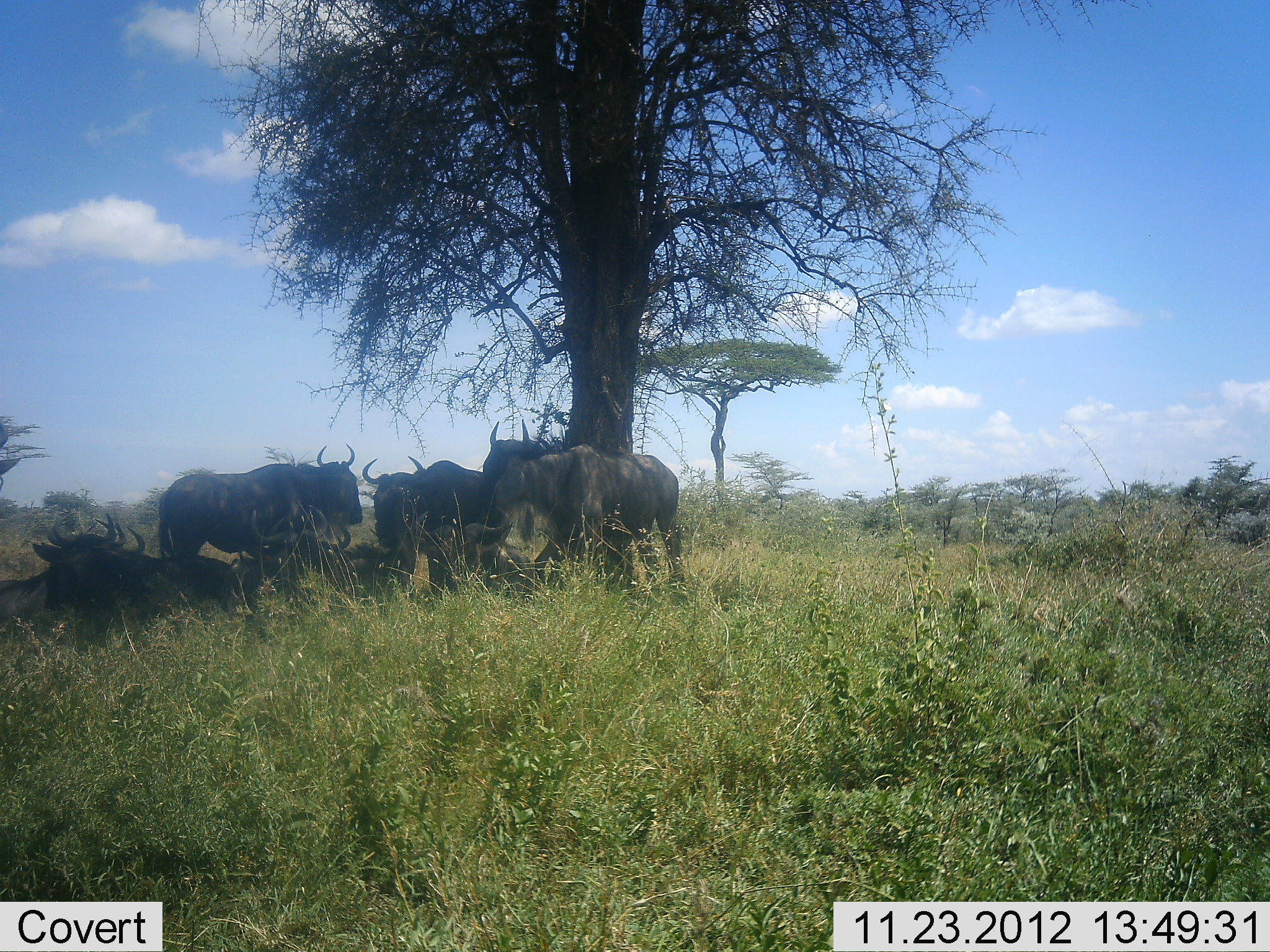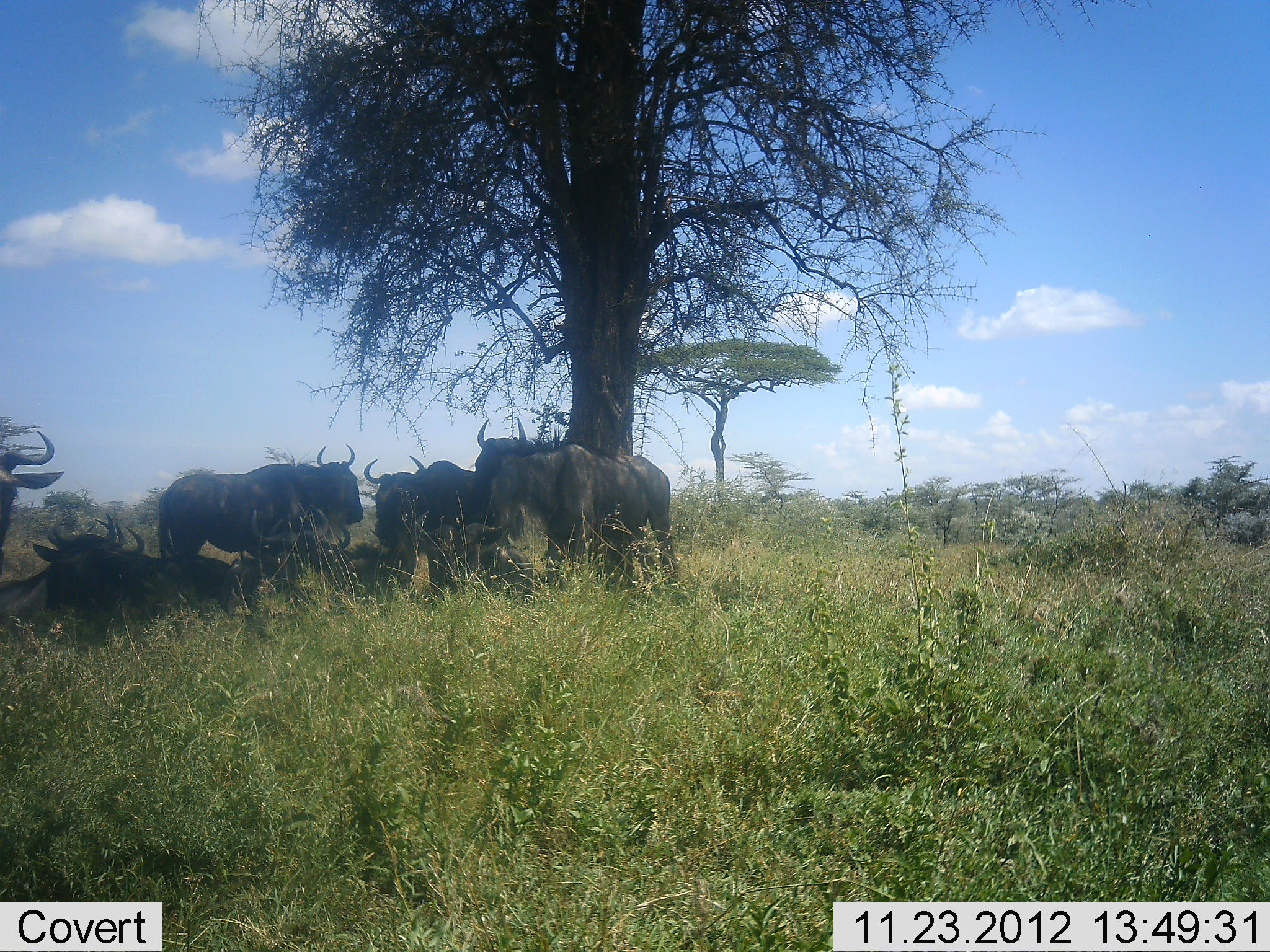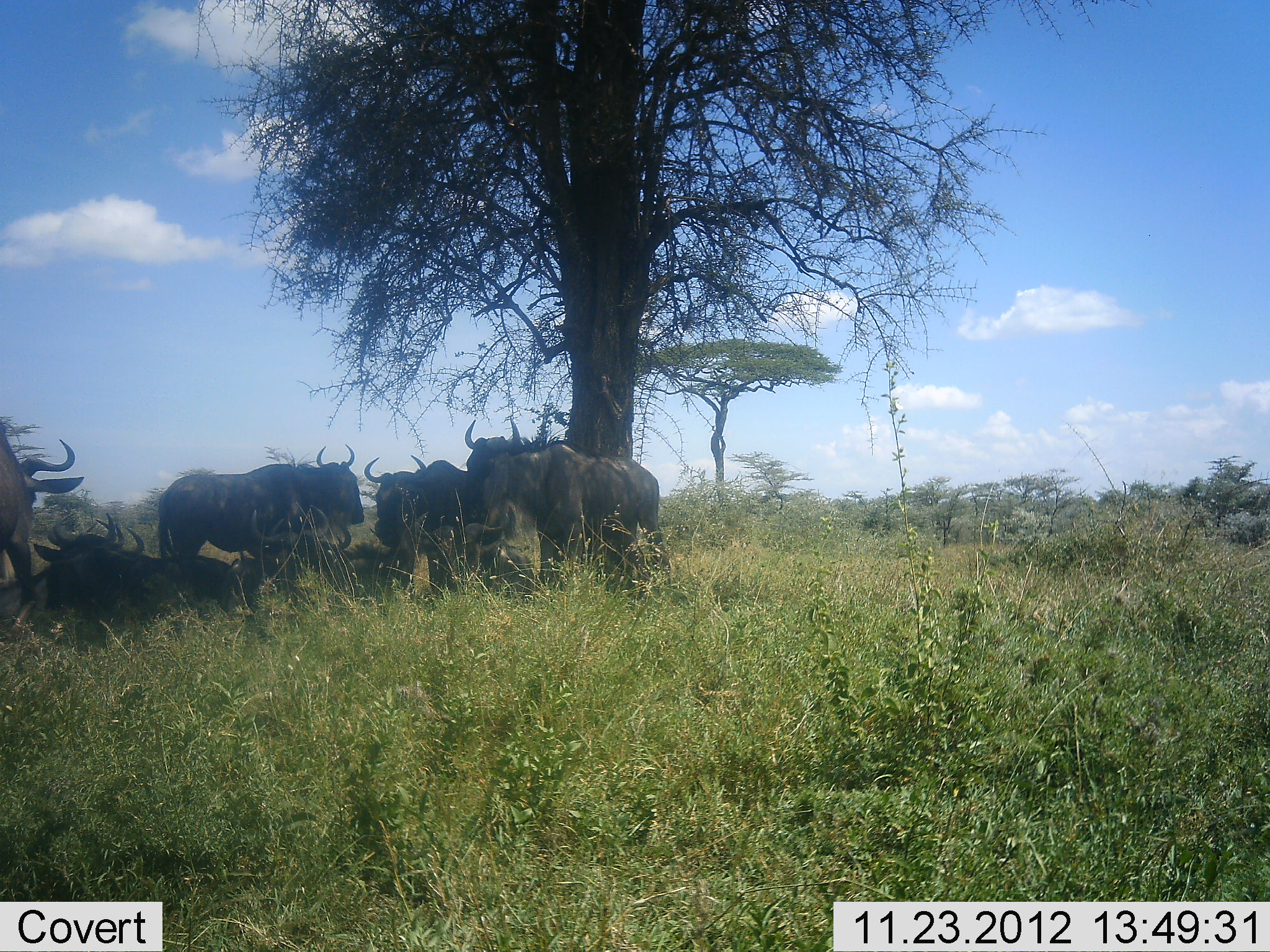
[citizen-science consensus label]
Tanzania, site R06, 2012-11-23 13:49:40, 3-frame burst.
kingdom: Animalia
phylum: Chordata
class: Mammalia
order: Artiodactyla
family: Bovidae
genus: Connochaetes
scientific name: Connochaetes taurinus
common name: blue wildebeest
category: wildebeest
Wildebeest (blue wildebeest) (Connochaetes taurinus), count 7. Behavior (volunteer vote fractions): standing 70%, resting 70%, moving 0%, interacting 0%. Young present (vote fraction): 0%. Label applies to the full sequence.